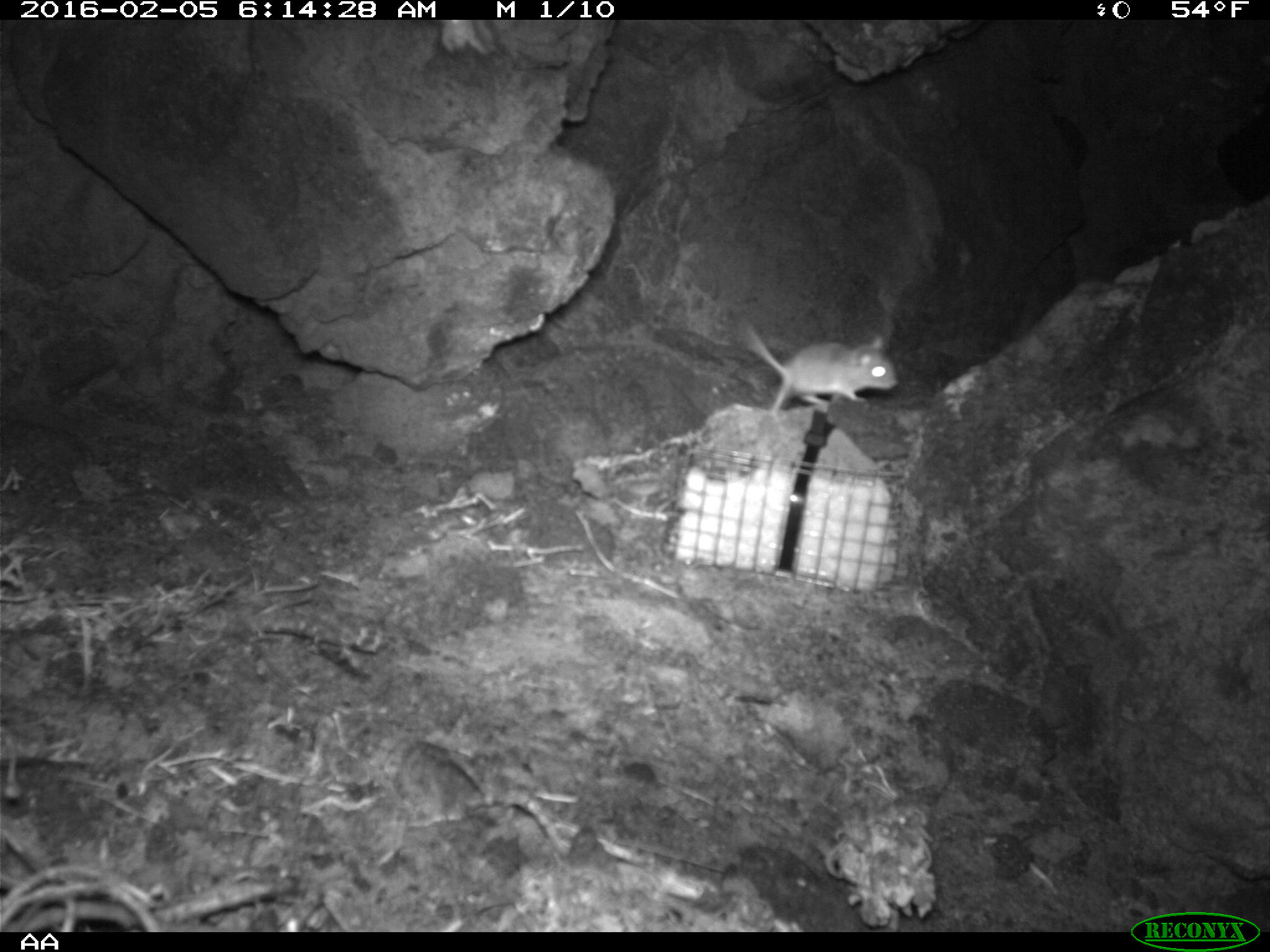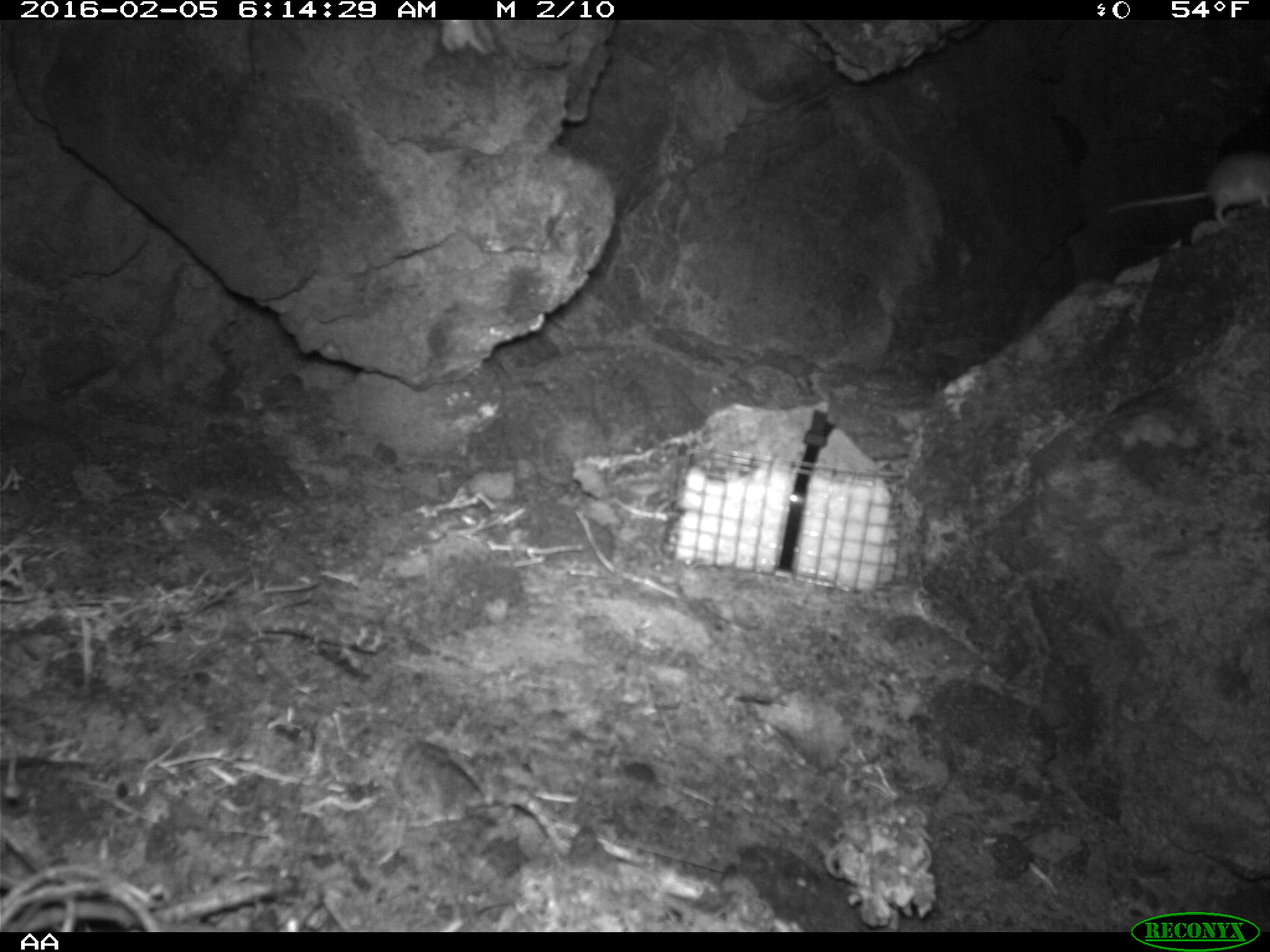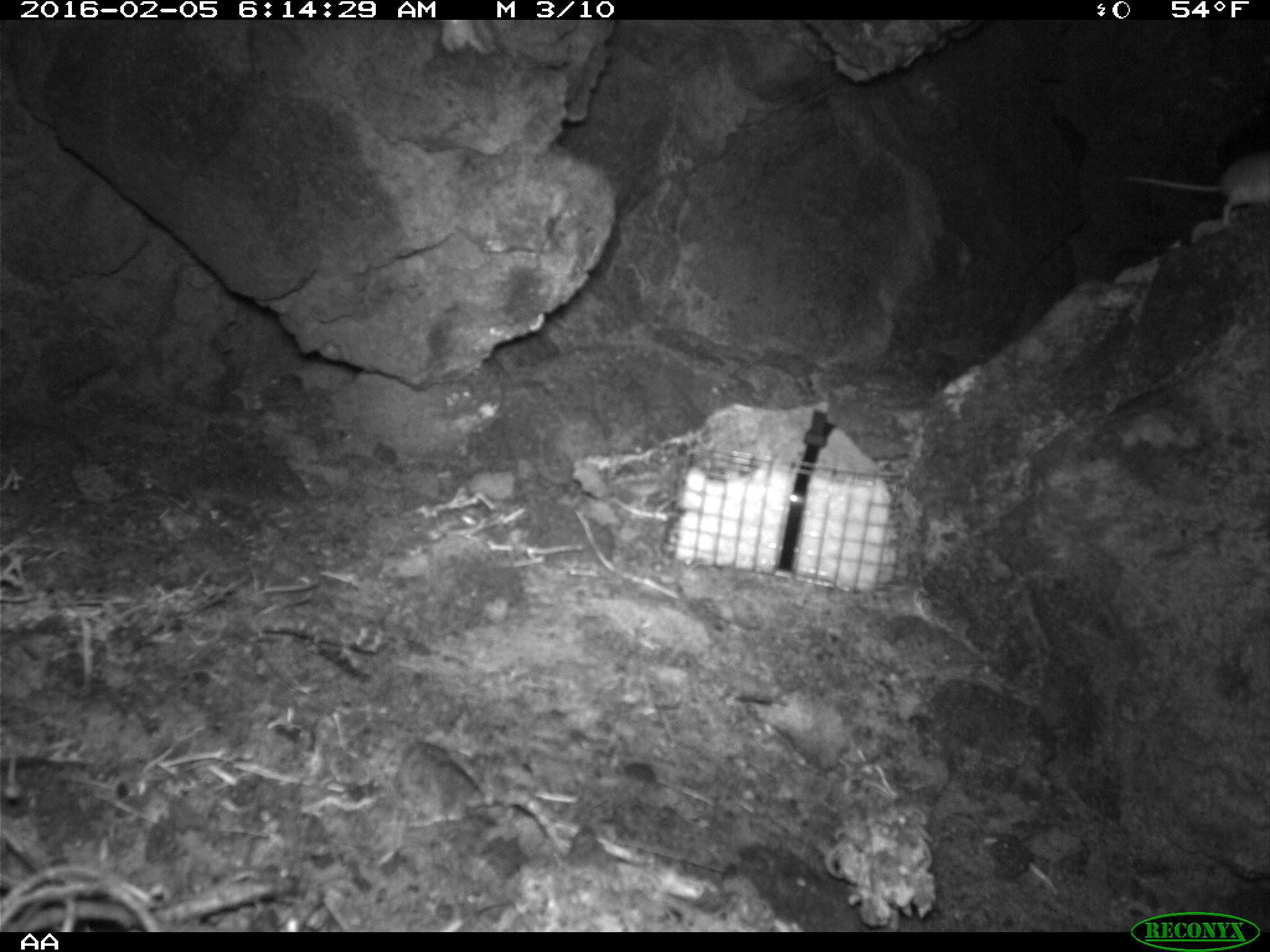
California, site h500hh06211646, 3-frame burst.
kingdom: Animalia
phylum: Chordata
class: Mammalia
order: Rodentia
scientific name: Rodentia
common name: rodent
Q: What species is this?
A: Rodent (Rodentia).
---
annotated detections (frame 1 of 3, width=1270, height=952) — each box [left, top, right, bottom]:
rodent: [739, 314, 899, 423]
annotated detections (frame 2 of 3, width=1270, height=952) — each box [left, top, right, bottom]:
rodent: [1106, 147, 1269, 229]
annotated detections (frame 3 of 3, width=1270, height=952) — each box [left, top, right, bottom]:
rodent: [1122, 152, 1269, 229]